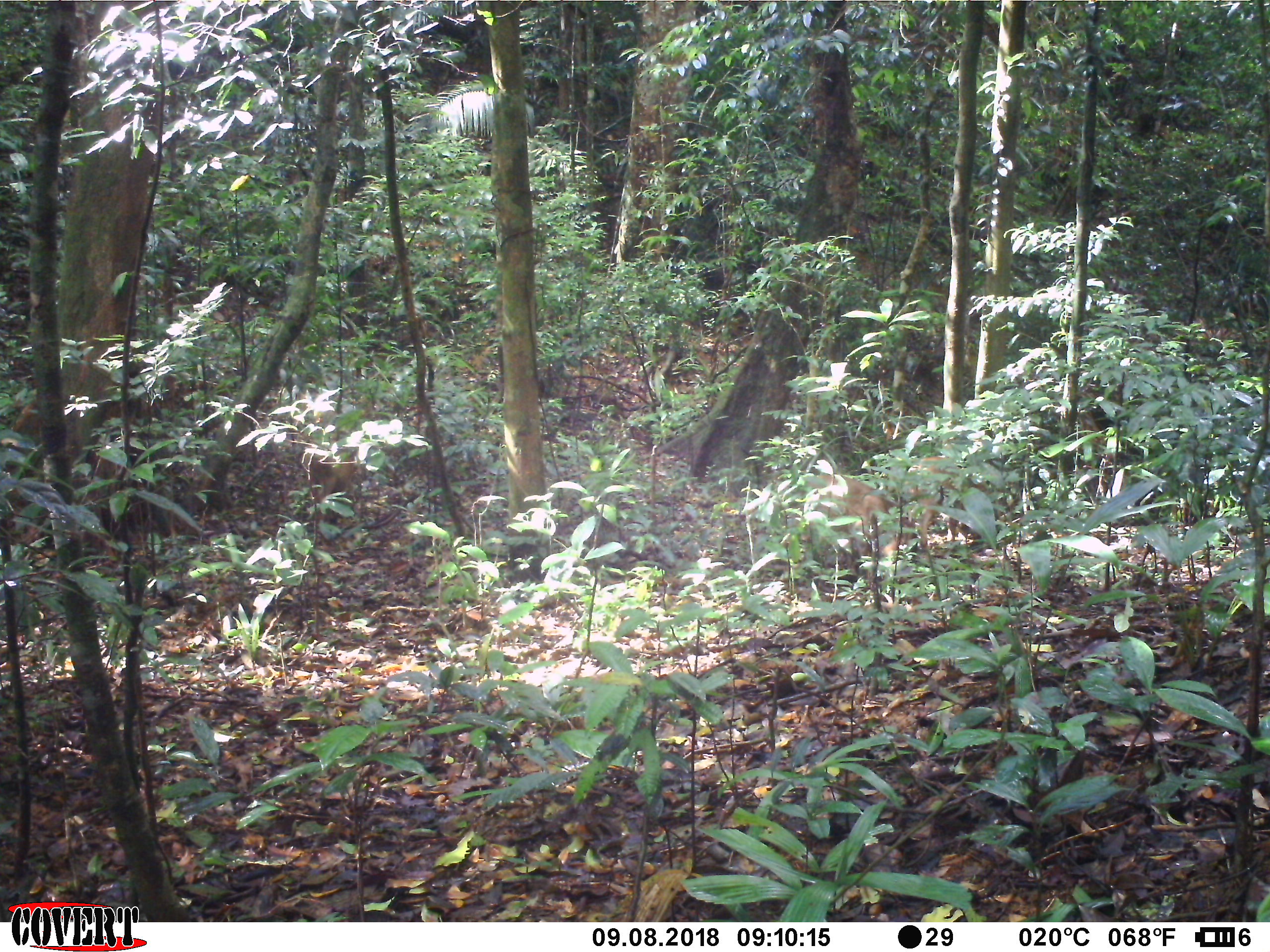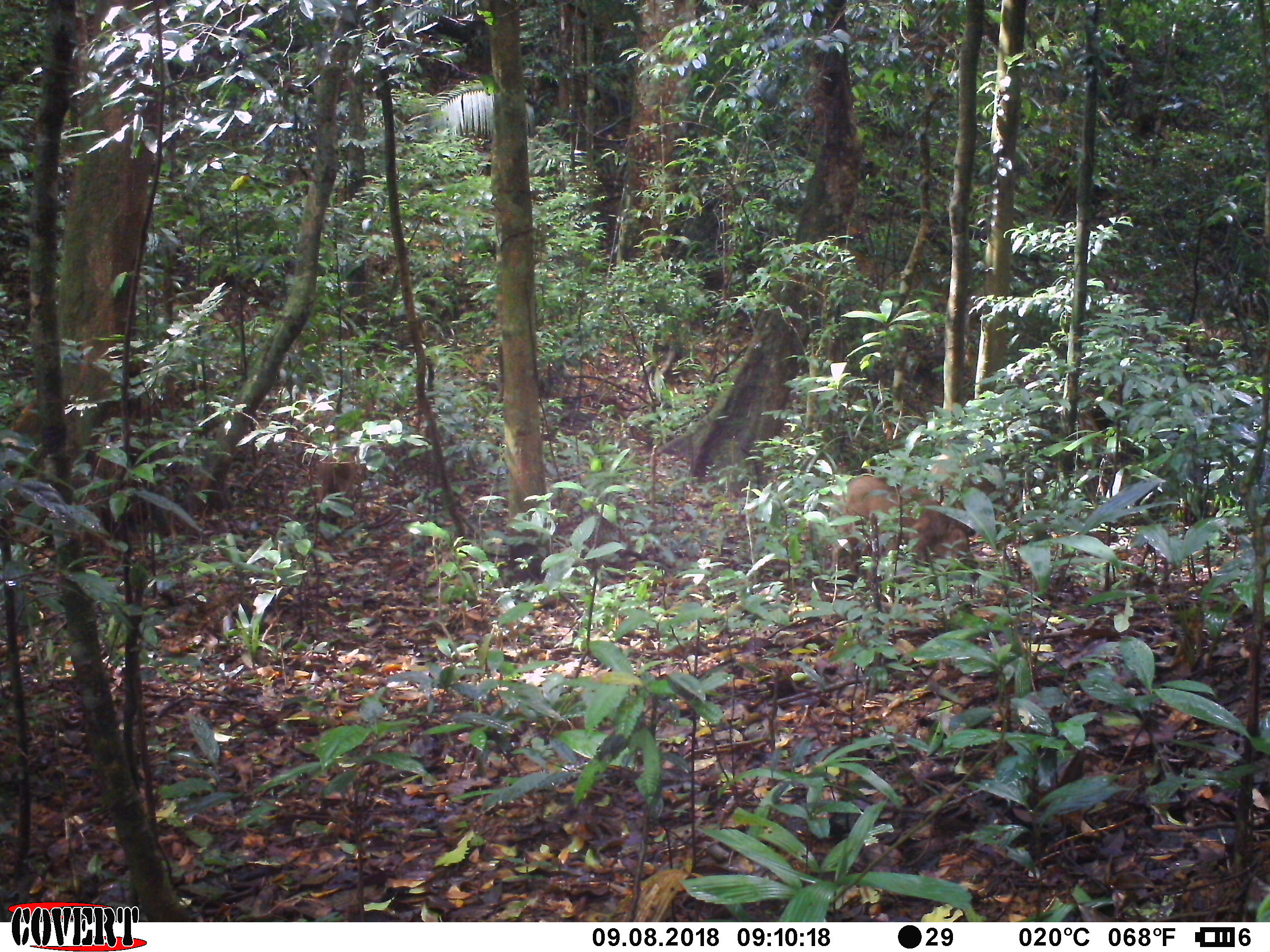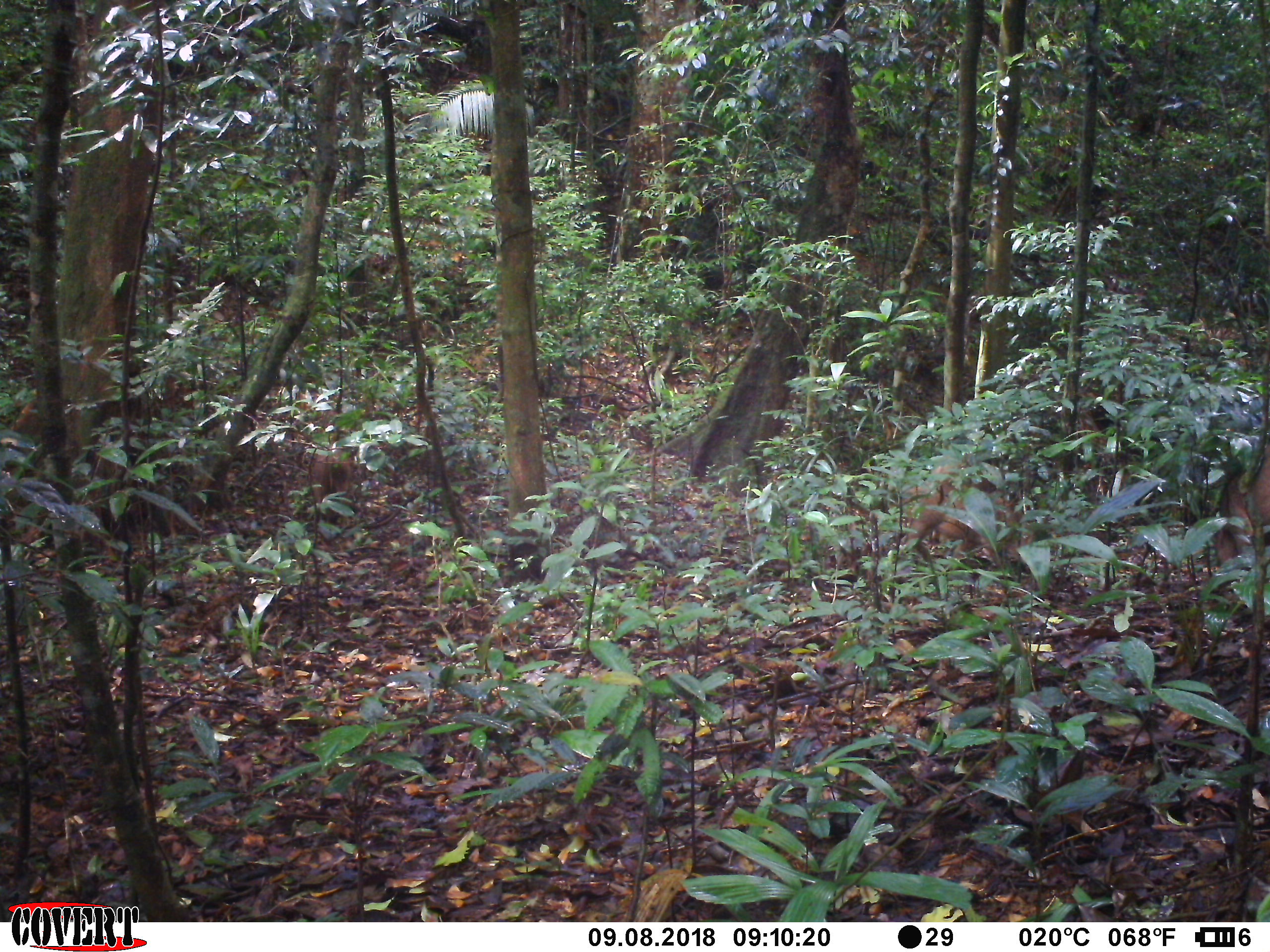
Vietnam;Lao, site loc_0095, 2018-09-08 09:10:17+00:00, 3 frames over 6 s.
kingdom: Animalia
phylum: Chordata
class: Mammalia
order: Artiodactyla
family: Suidae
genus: Sus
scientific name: Sus scrofa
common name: eurasian wild pig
Eurasian wild pig (Sus scrofa). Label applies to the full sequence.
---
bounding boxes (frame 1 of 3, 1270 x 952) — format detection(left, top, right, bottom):
eurasian wild pig: detection(786, 472, 919, 590); detection(896, 454, 1001, 552); detection(298, 440, 361, 517)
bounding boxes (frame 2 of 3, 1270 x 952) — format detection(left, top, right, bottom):
eurasian wild pig: detection(830, 473, 979, 585); detection(930, 452, 1037, 536); detection(316, 453, 357, 526)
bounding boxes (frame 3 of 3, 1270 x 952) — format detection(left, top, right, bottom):
eurasian wild pig: detection(900, 459, 1039, 568); detection(1211, 443, 1270, 581); detection(309, 441, 354, 523)